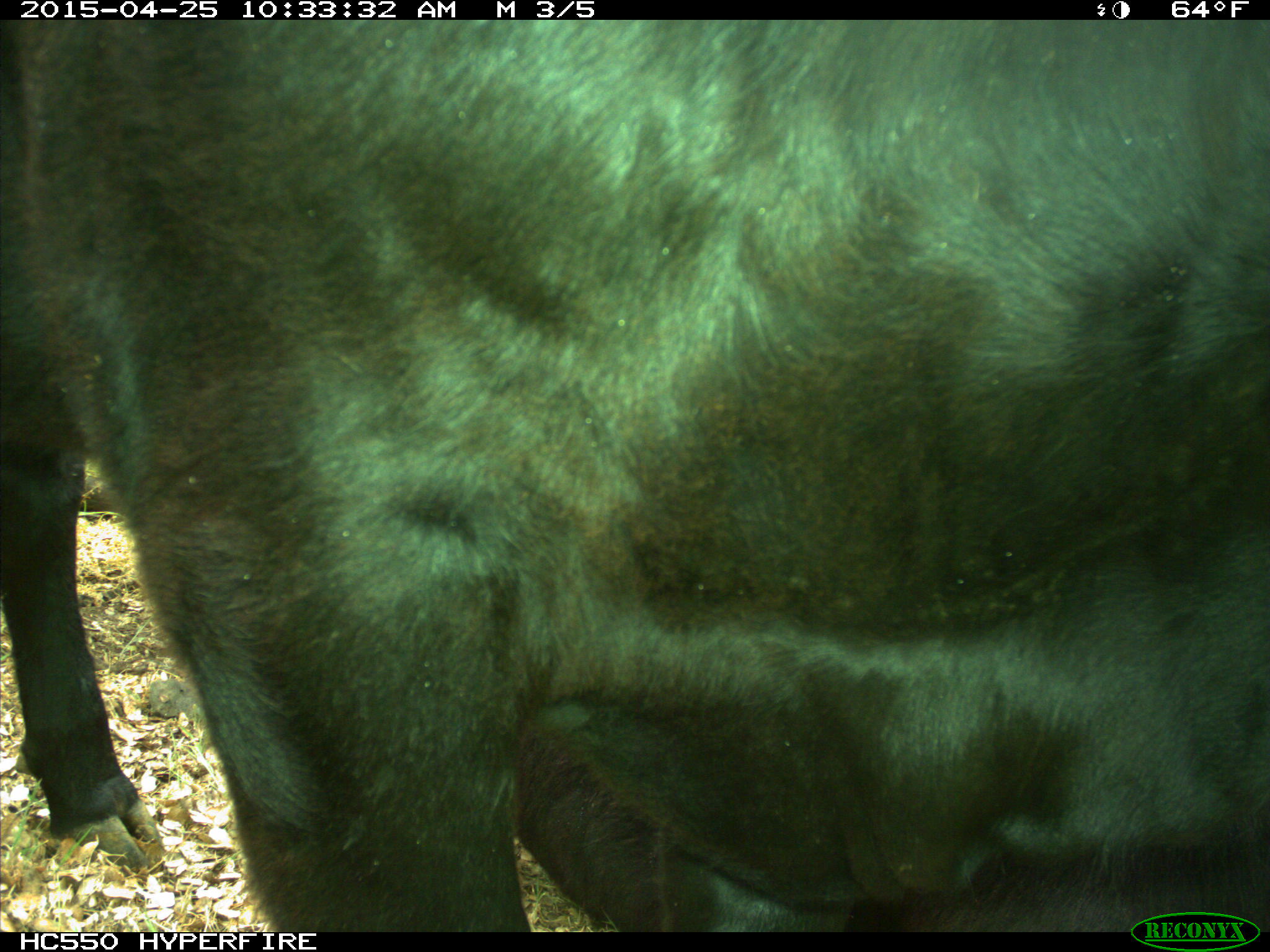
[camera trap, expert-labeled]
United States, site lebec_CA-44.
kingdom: Animalia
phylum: Chordata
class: Mammalia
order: Artiodactyla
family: Suidae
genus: Sus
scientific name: Sus scrofa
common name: wild boar